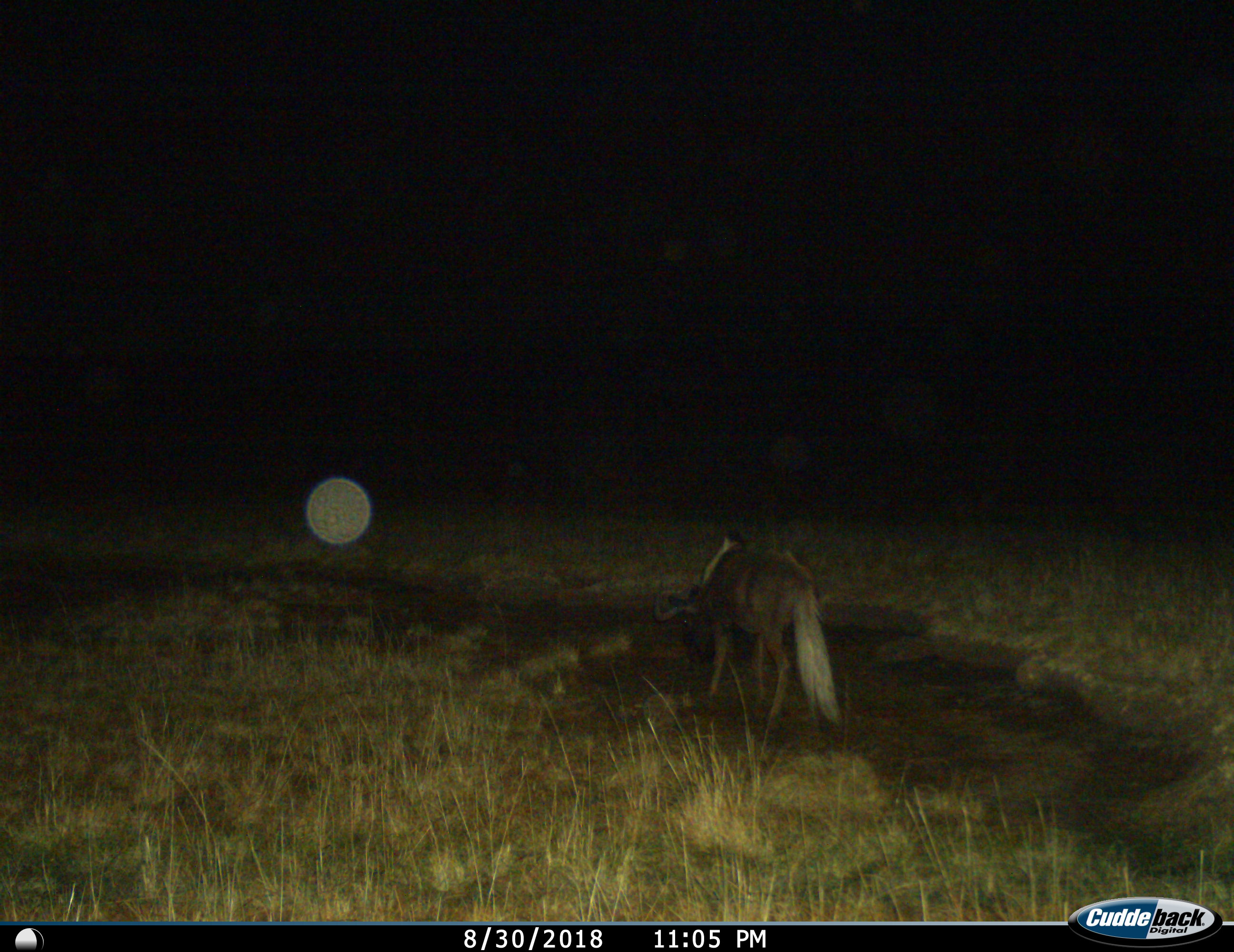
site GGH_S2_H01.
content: unidentified animal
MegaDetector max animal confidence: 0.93